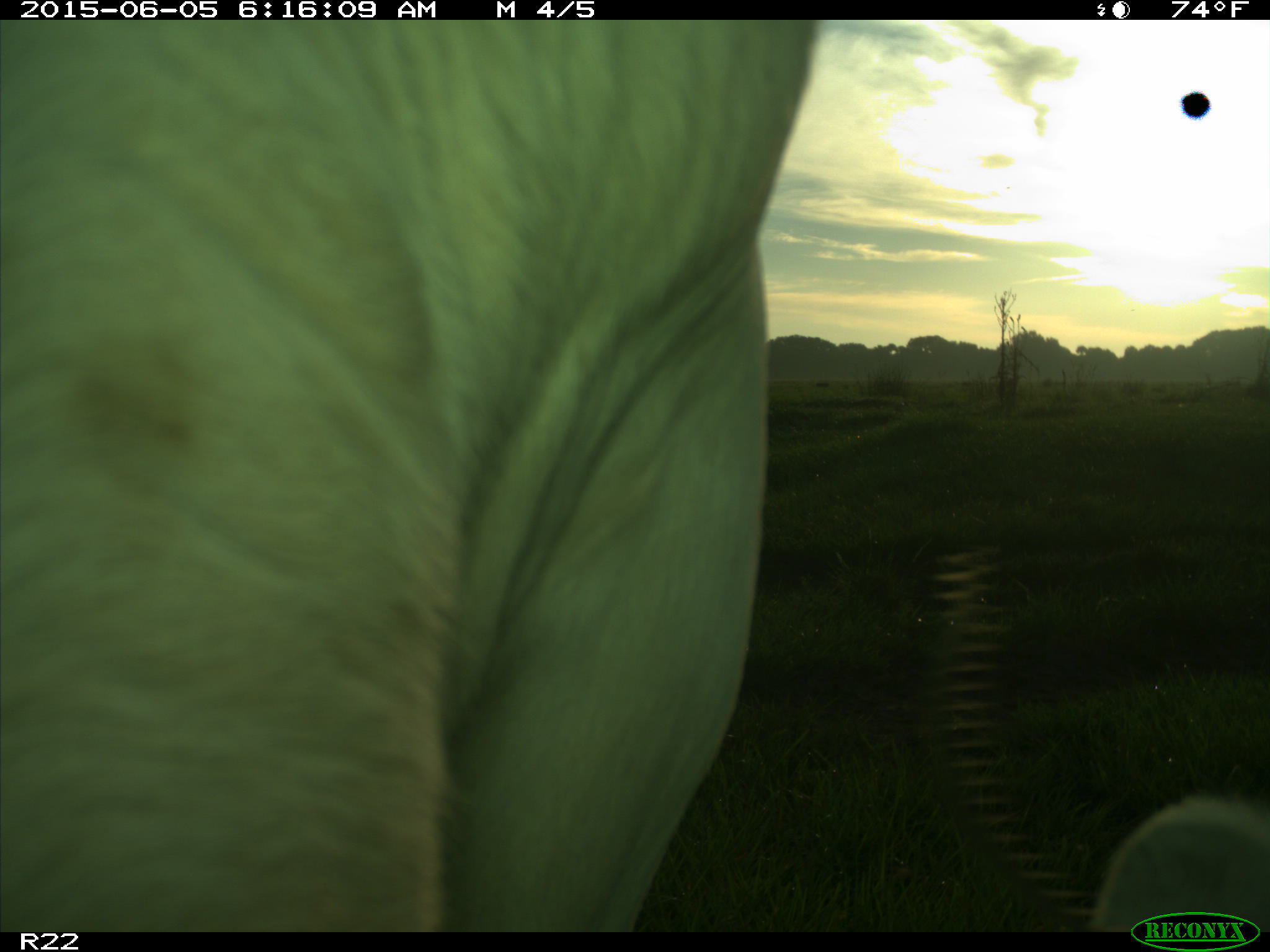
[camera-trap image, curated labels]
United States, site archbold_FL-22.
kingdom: Animalia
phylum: Chordata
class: Mammalia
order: Artiodactyla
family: Bovidae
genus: Bos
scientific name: Bos taurus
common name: domestic cow